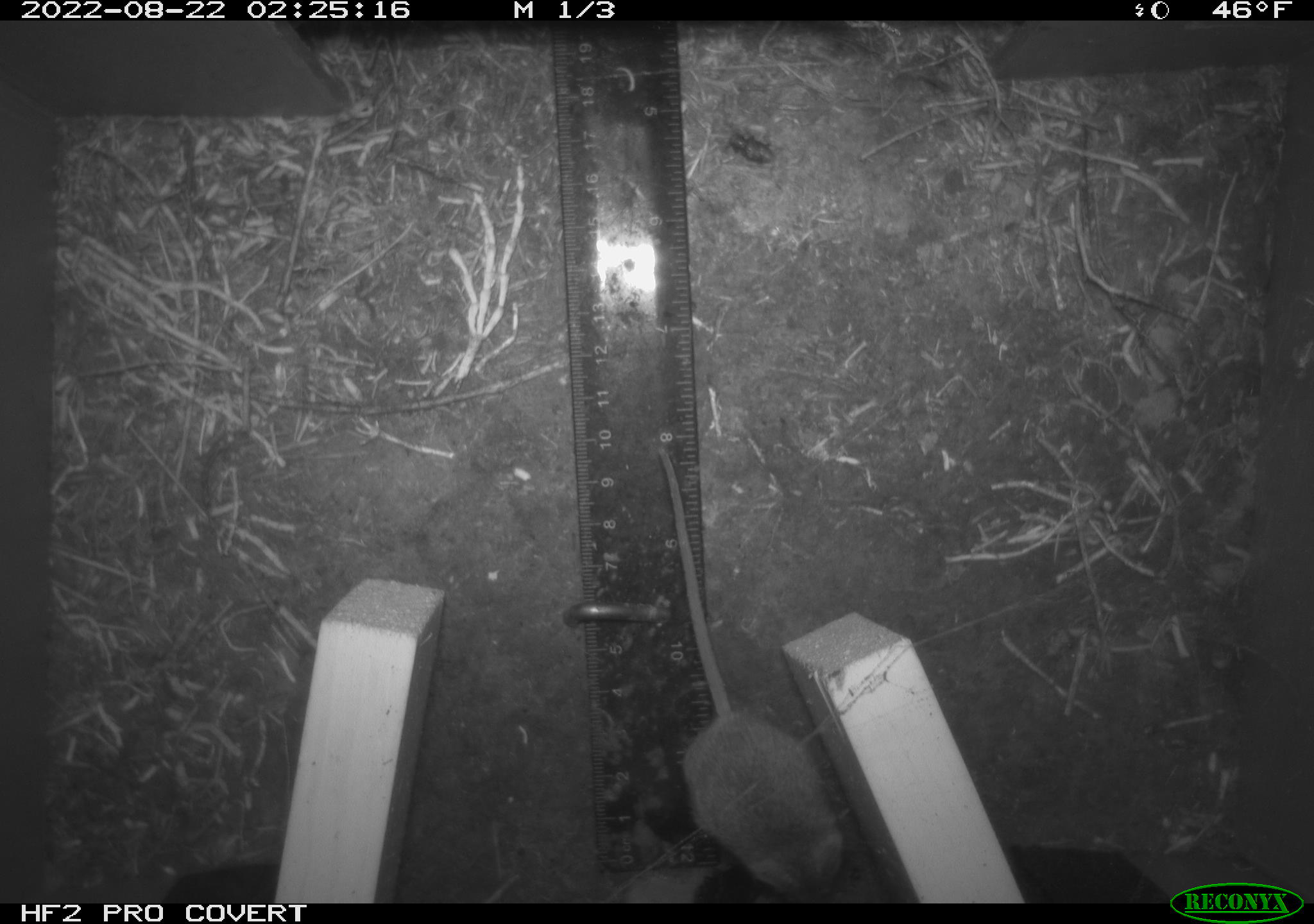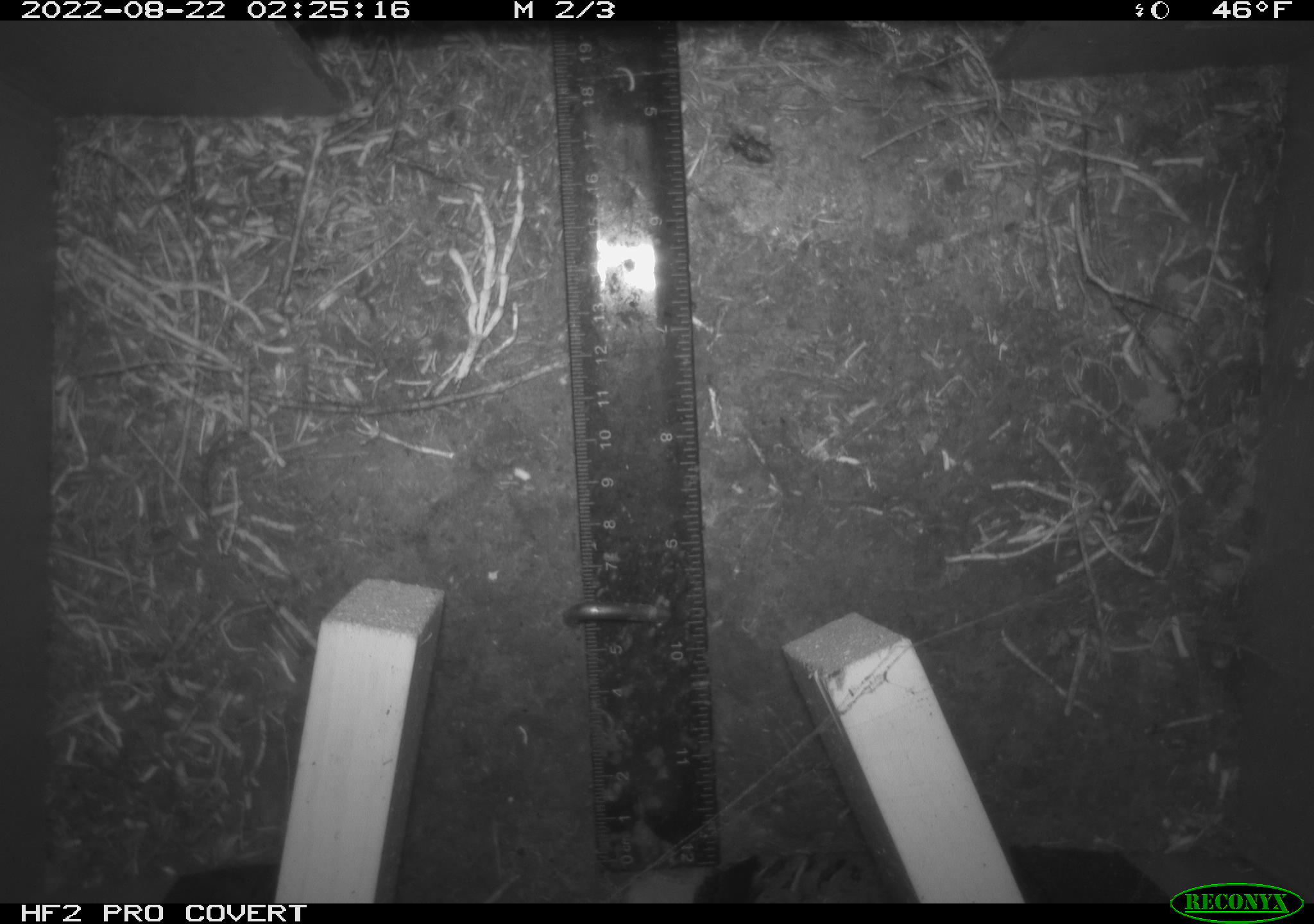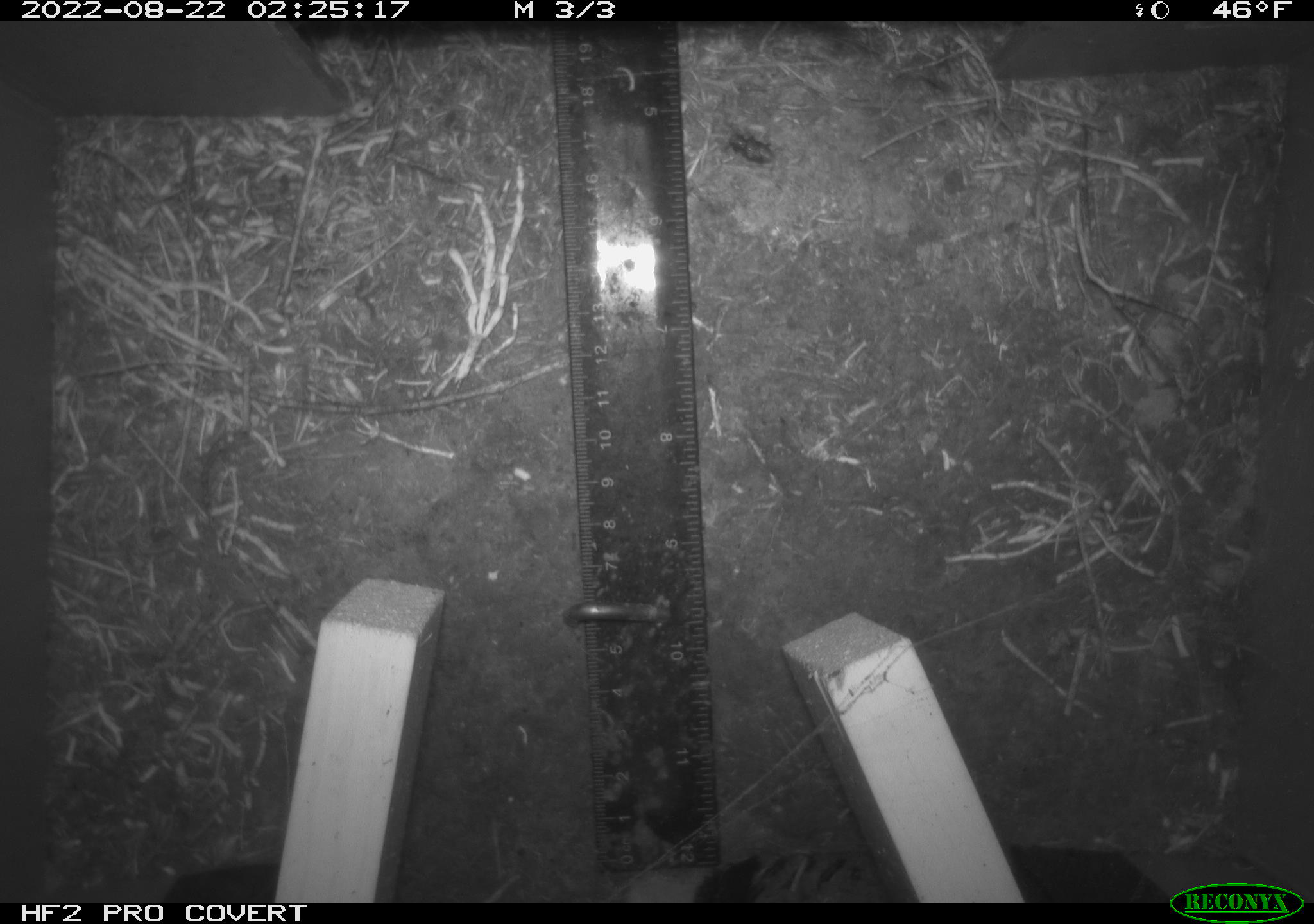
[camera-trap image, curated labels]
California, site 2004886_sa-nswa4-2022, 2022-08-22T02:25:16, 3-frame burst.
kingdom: Animalia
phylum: Chordata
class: Mammalia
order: Rodentia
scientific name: Rodentia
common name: rodent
Rodent (Rodentia).